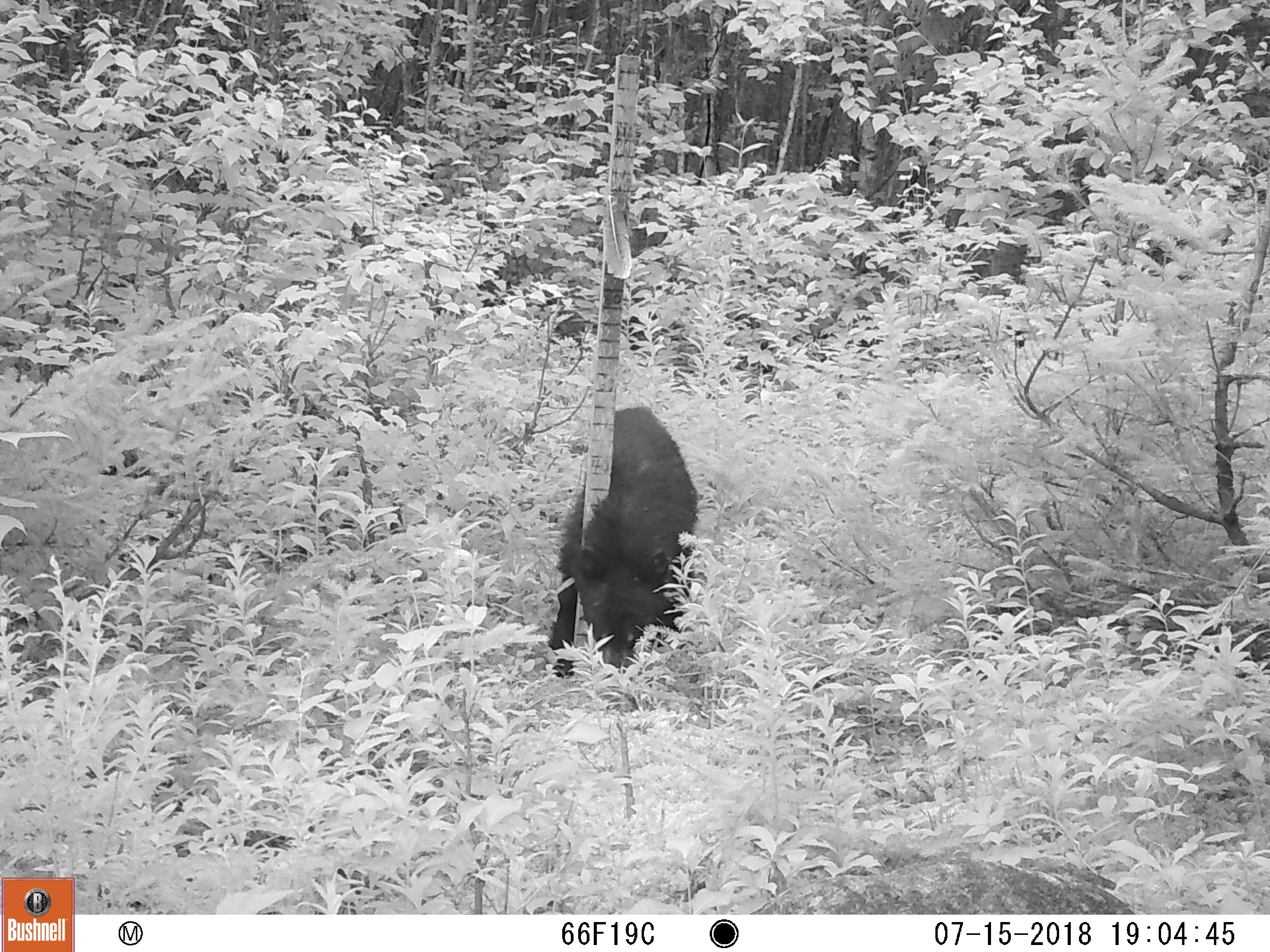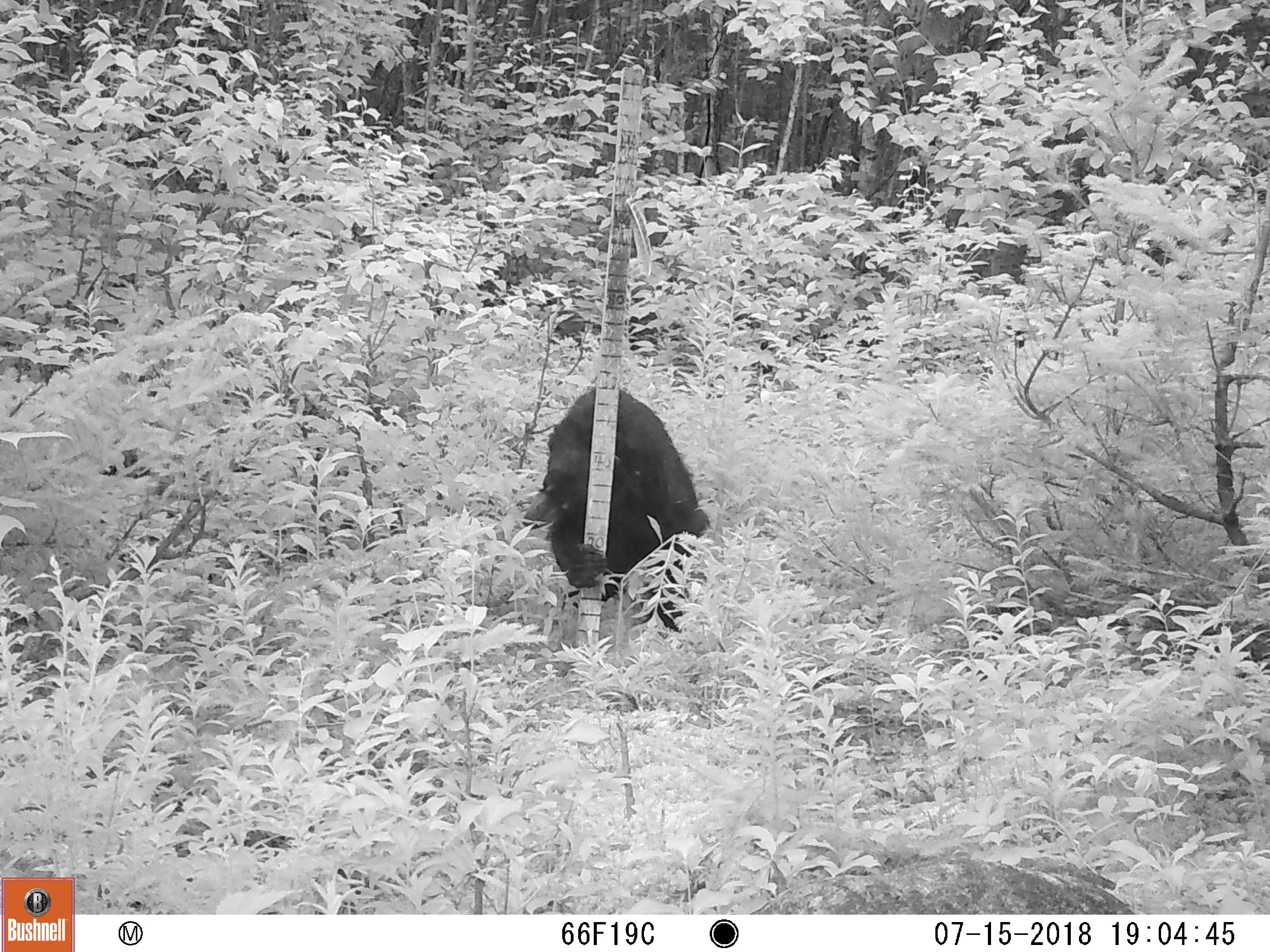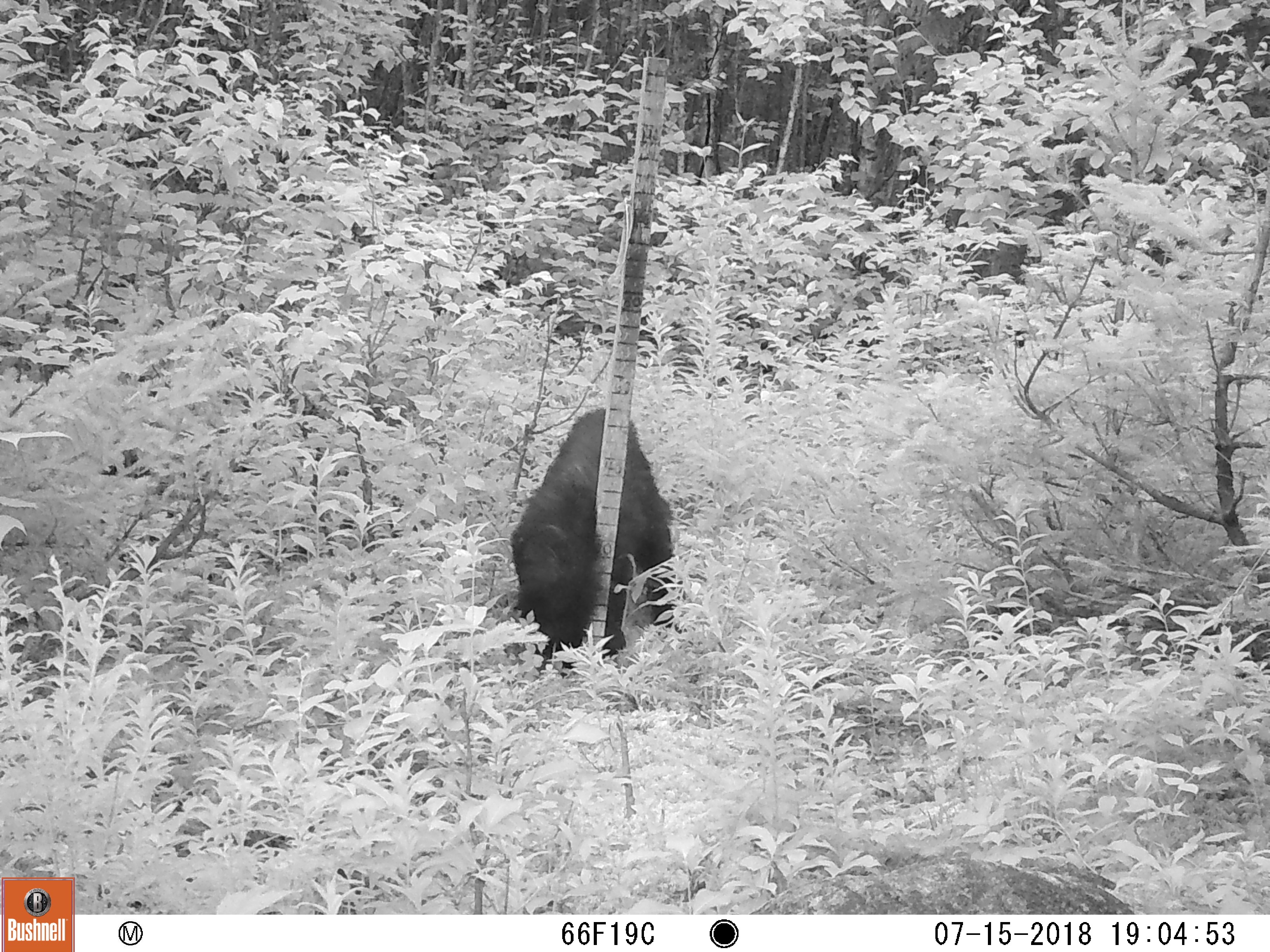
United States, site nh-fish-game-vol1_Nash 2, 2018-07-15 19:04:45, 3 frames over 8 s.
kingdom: Animalia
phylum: Chordata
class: Mammalia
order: Carnivora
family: Ursidae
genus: Ursus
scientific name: Ursus americanus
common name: black bear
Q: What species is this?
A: Black bear (Ursus americanus).